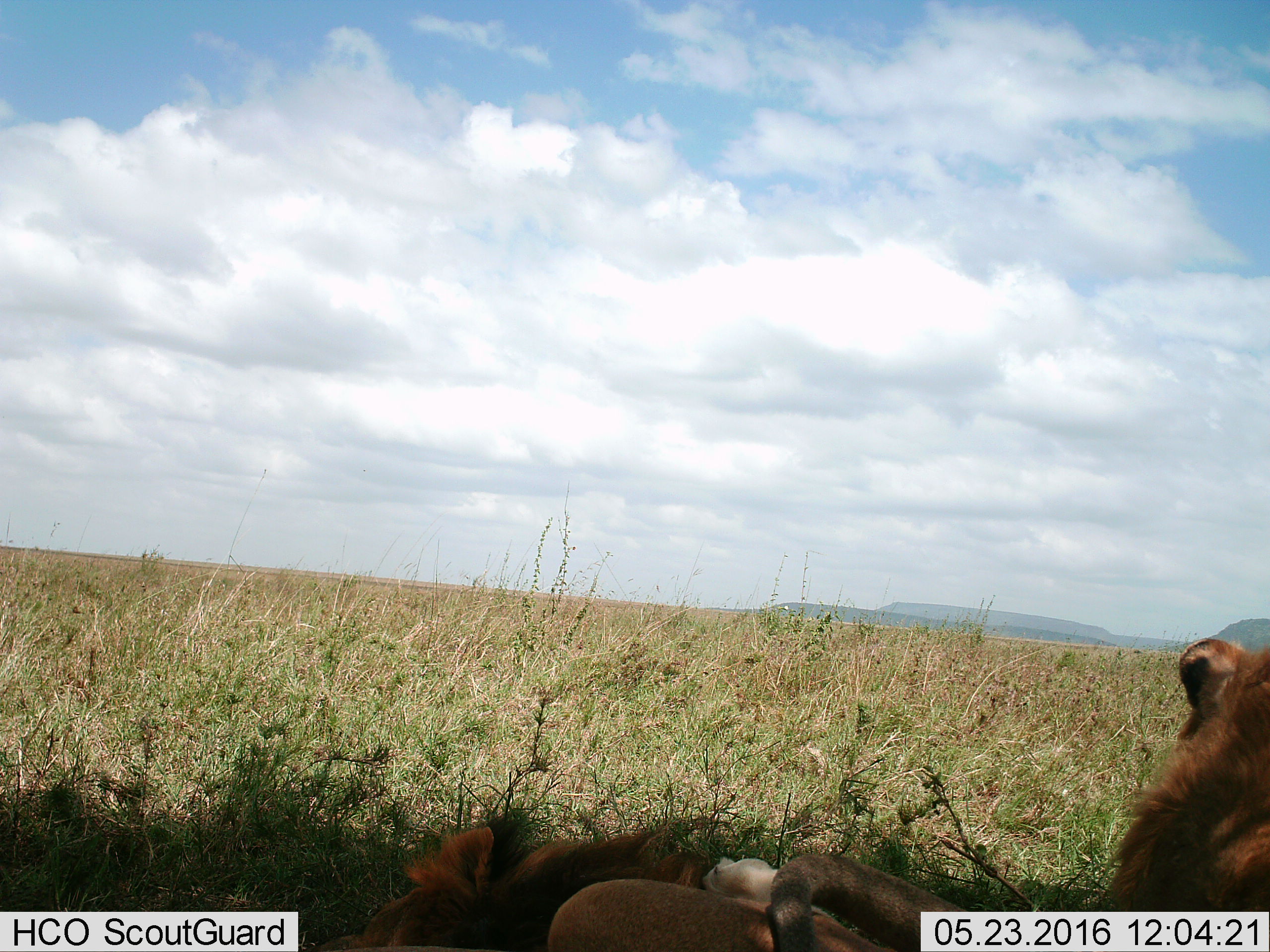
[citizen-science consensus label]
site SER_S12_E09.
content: unidentified animal